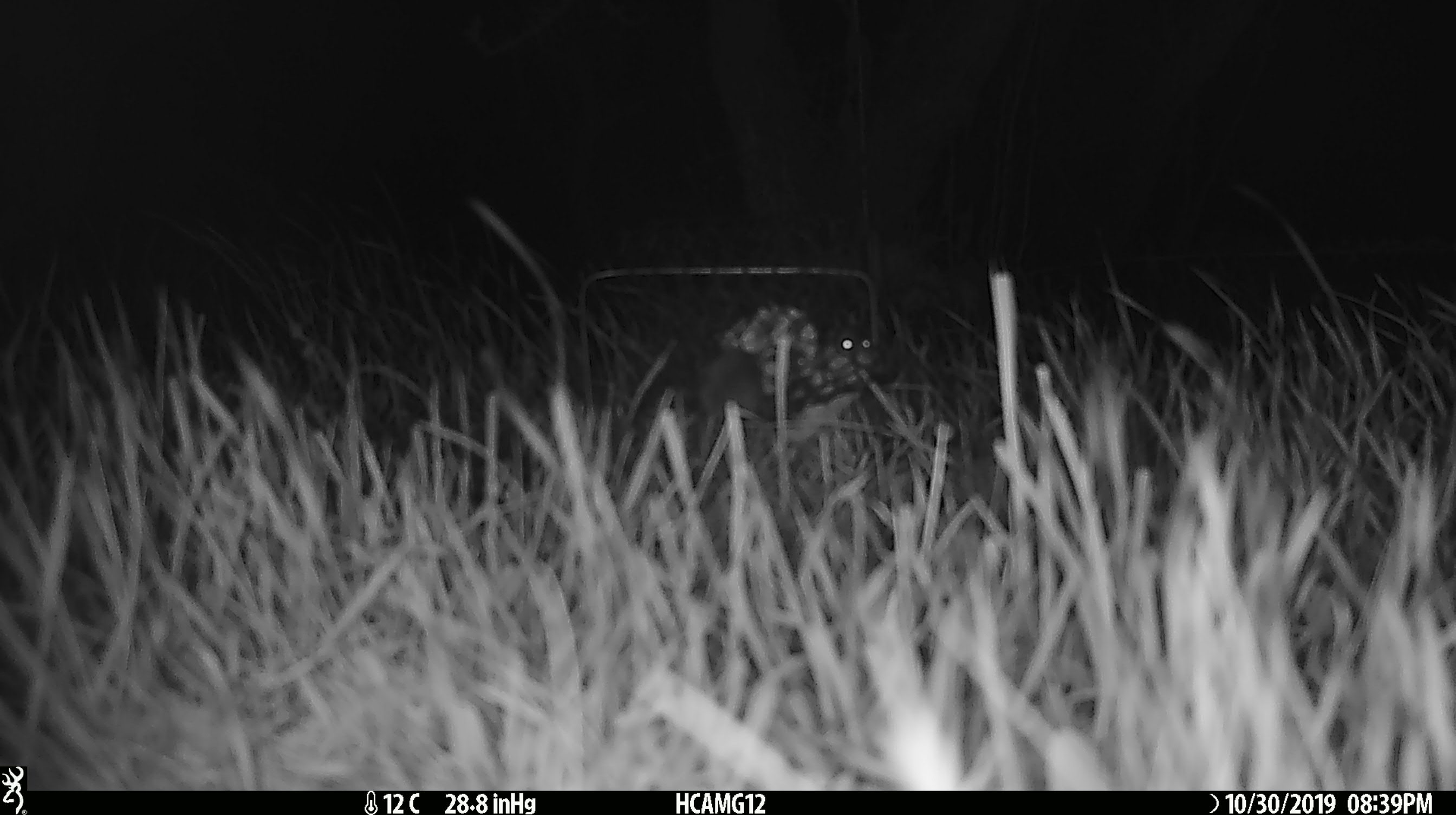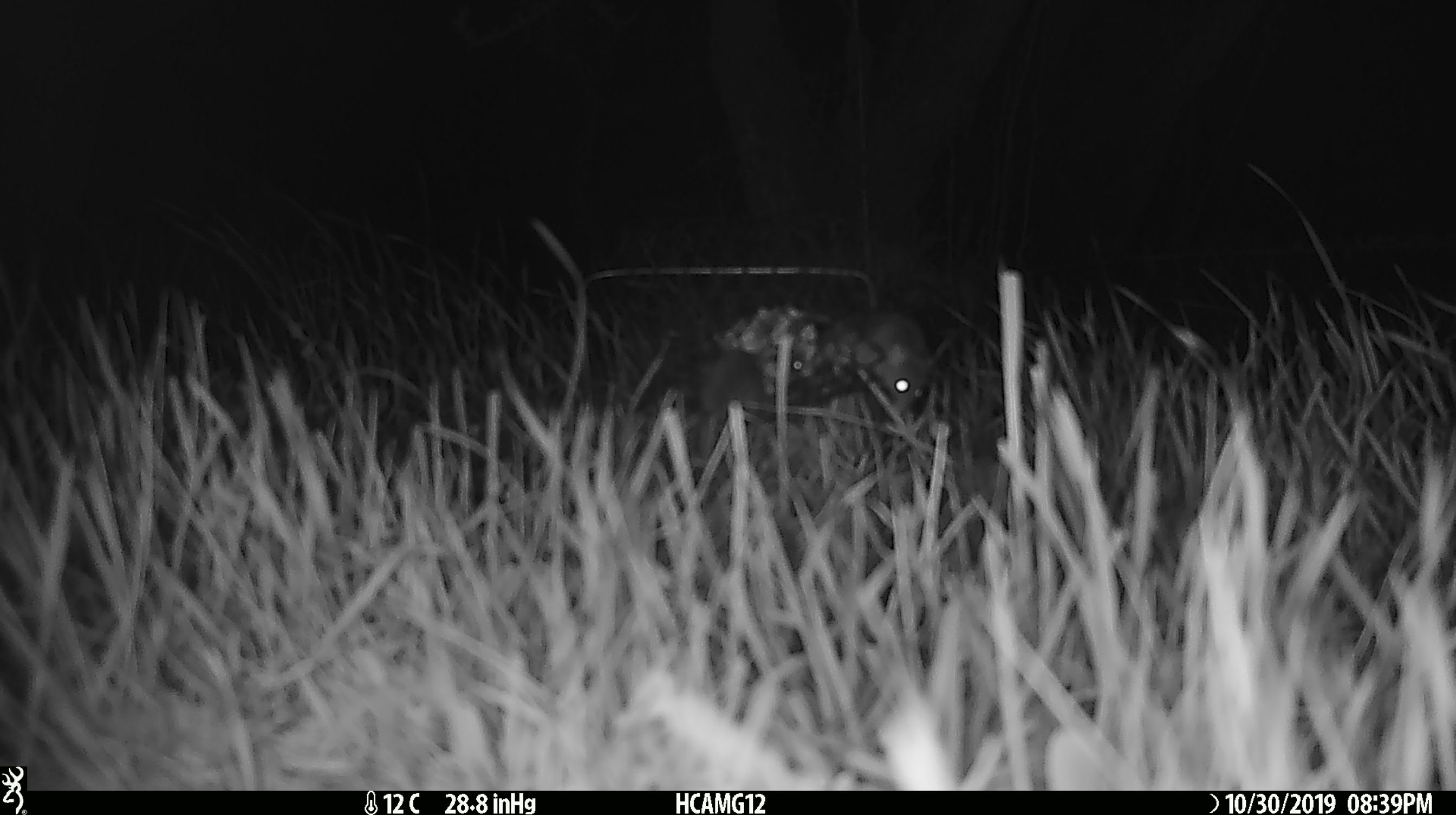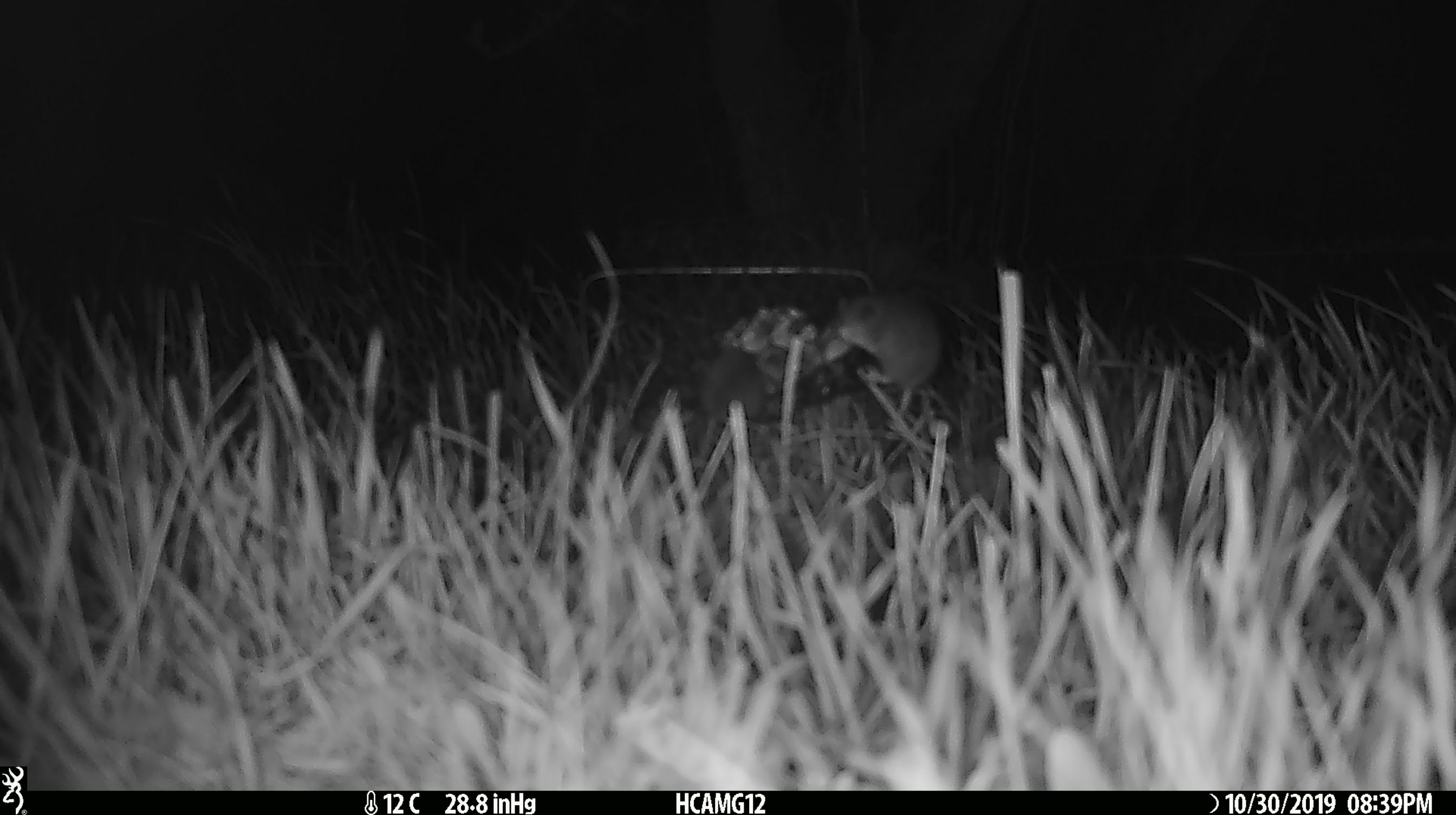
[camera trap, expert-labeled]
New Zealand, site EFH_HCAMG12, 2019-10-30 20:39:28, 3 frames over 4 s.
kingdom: Animalia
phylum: Chordata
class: Mammalia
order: Rodentia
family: Muridae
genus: Mus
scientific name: Mus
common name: mouse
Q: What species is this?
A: Mouse (Mus).